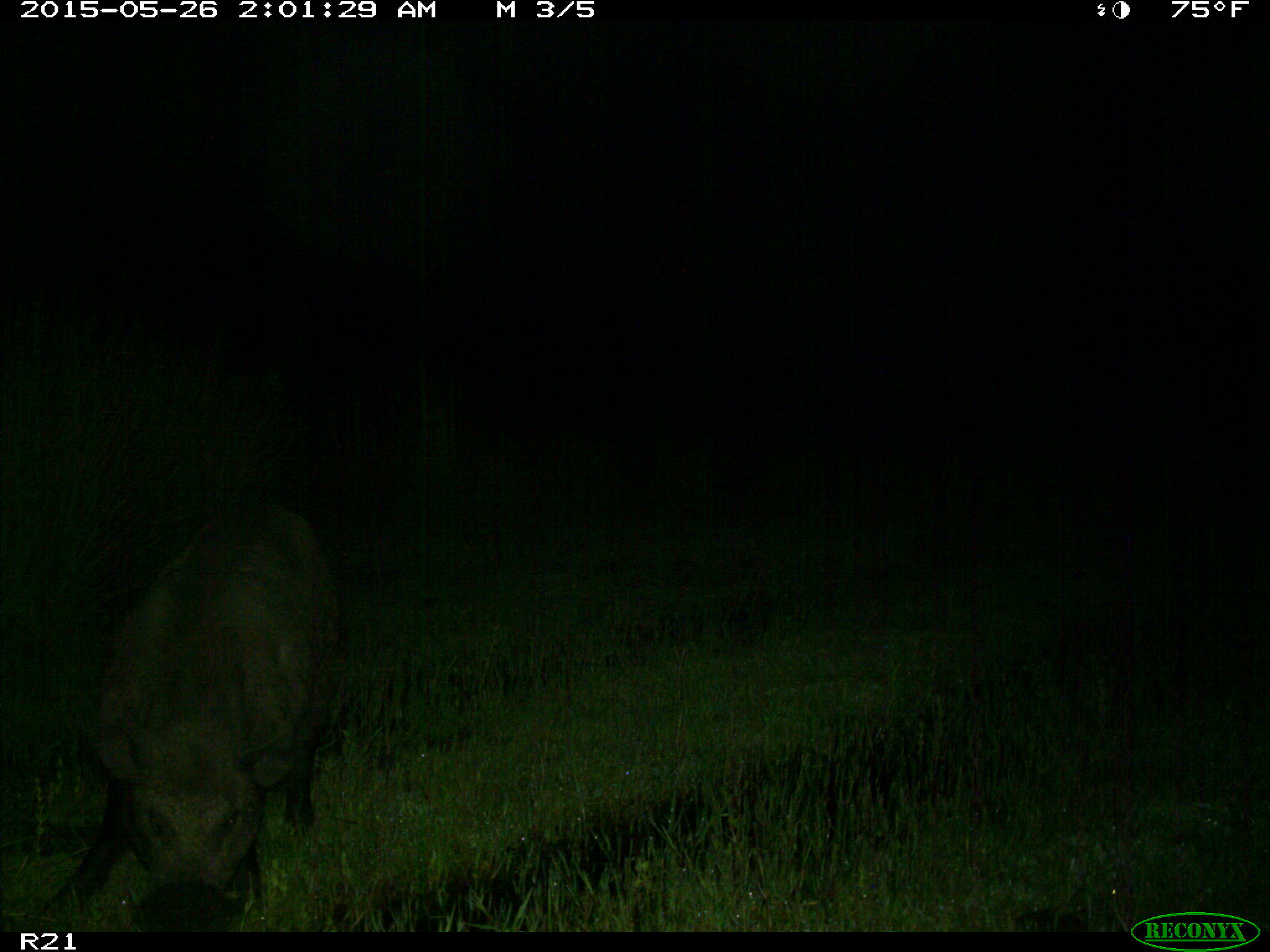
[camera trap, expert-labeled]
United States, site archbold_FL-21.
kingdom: Animalia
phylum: Chordata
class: Mammalia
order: Artiodactyla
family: Suidae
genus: Sus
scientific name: Sus scrofa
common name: wild boar